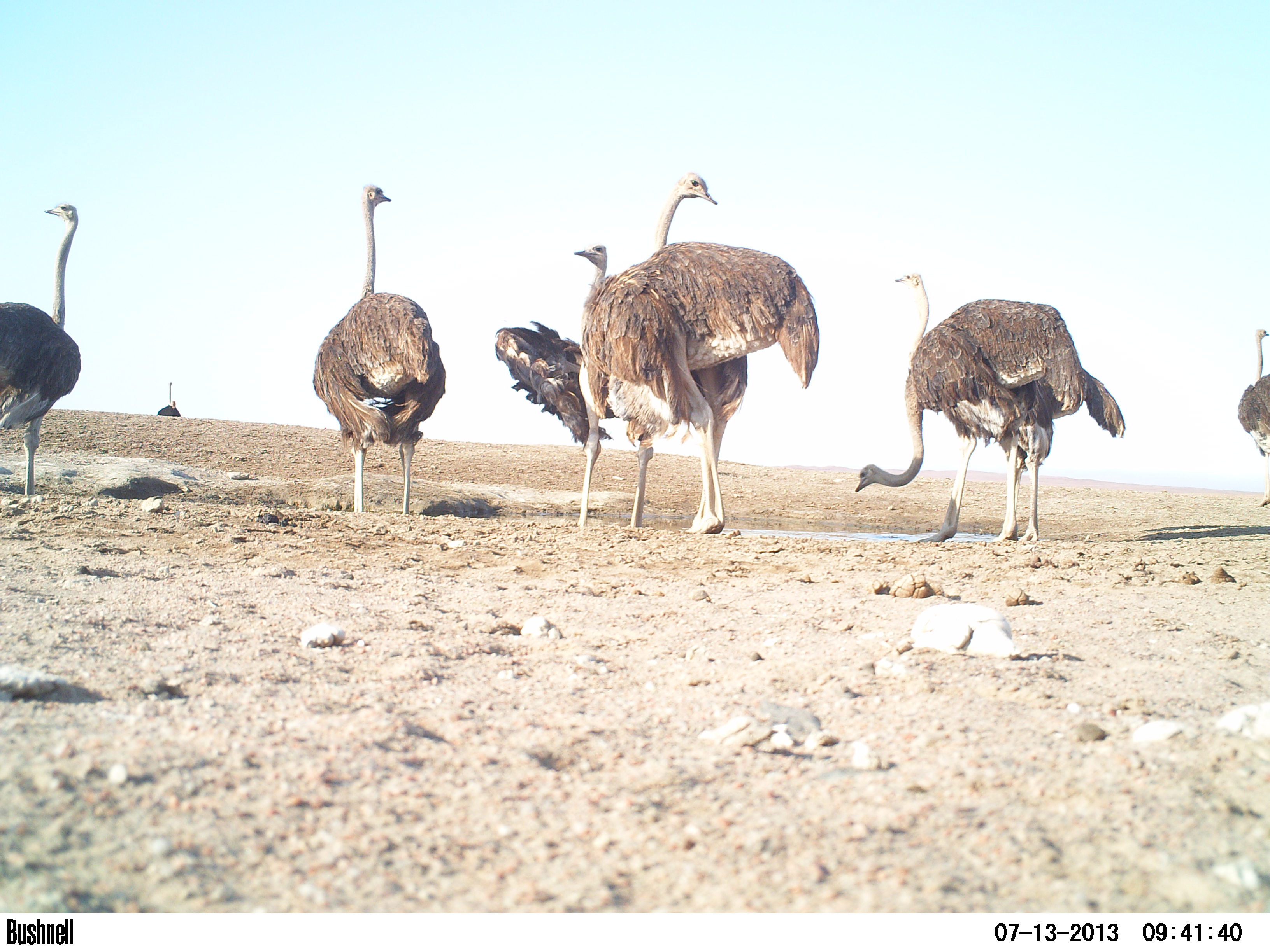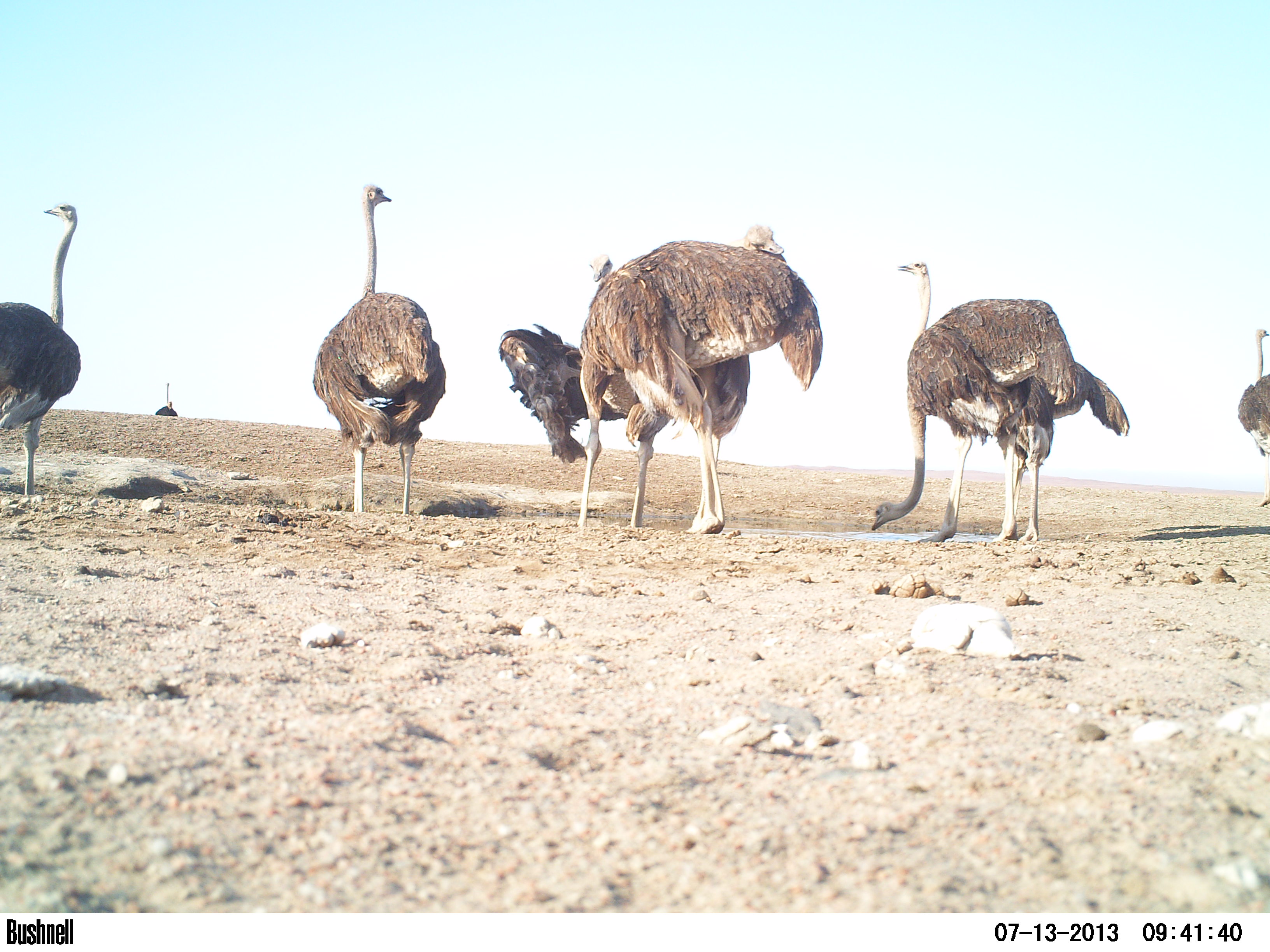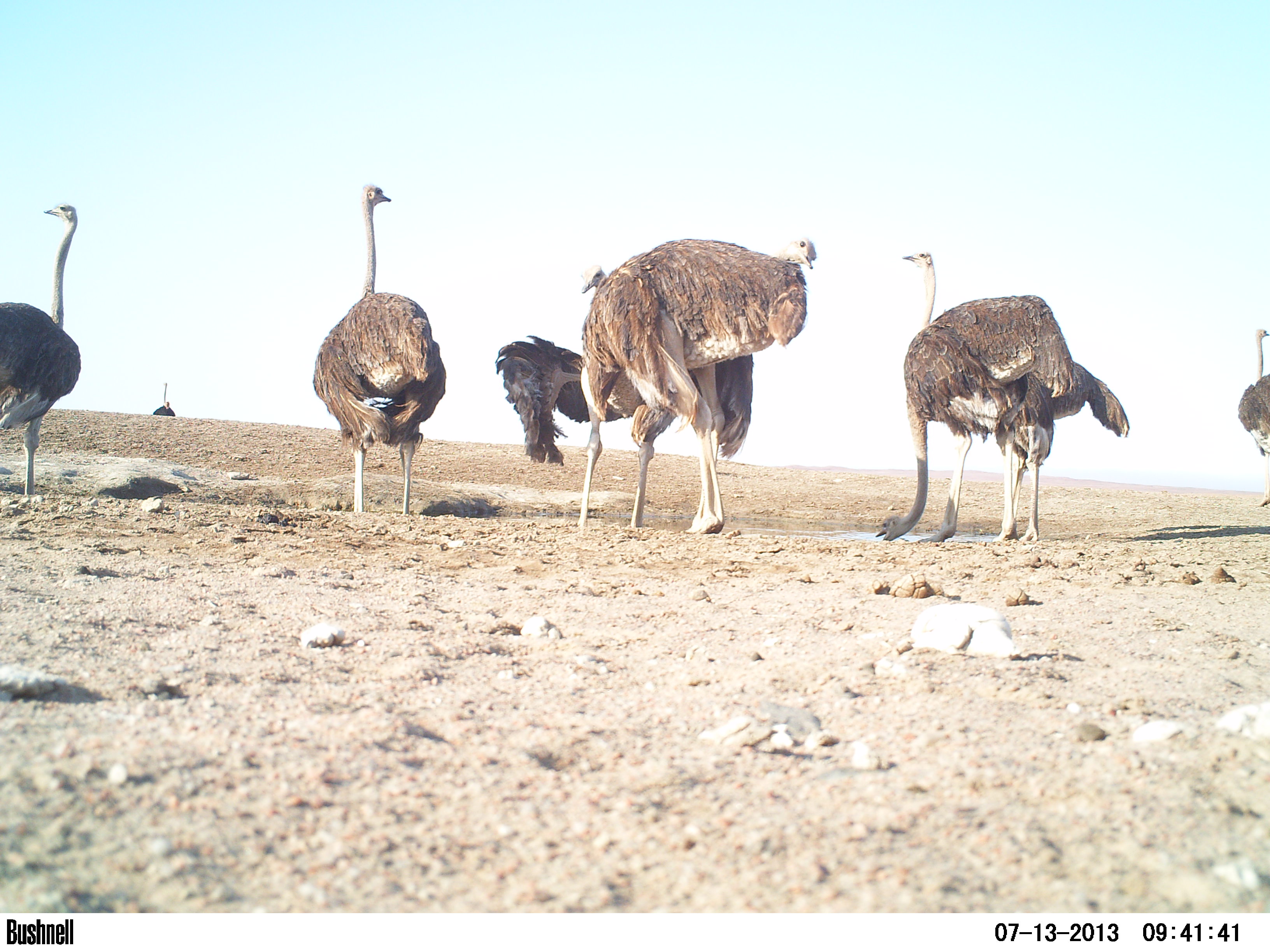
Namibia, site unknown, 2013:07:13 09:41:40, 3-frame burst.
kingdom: Animalia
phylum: Chordata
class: Aves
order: Struthioniformes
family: Struthionidae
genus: Struthio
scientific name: Struthio camelus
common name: common ostrich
Struthio camelus (common ostrich).